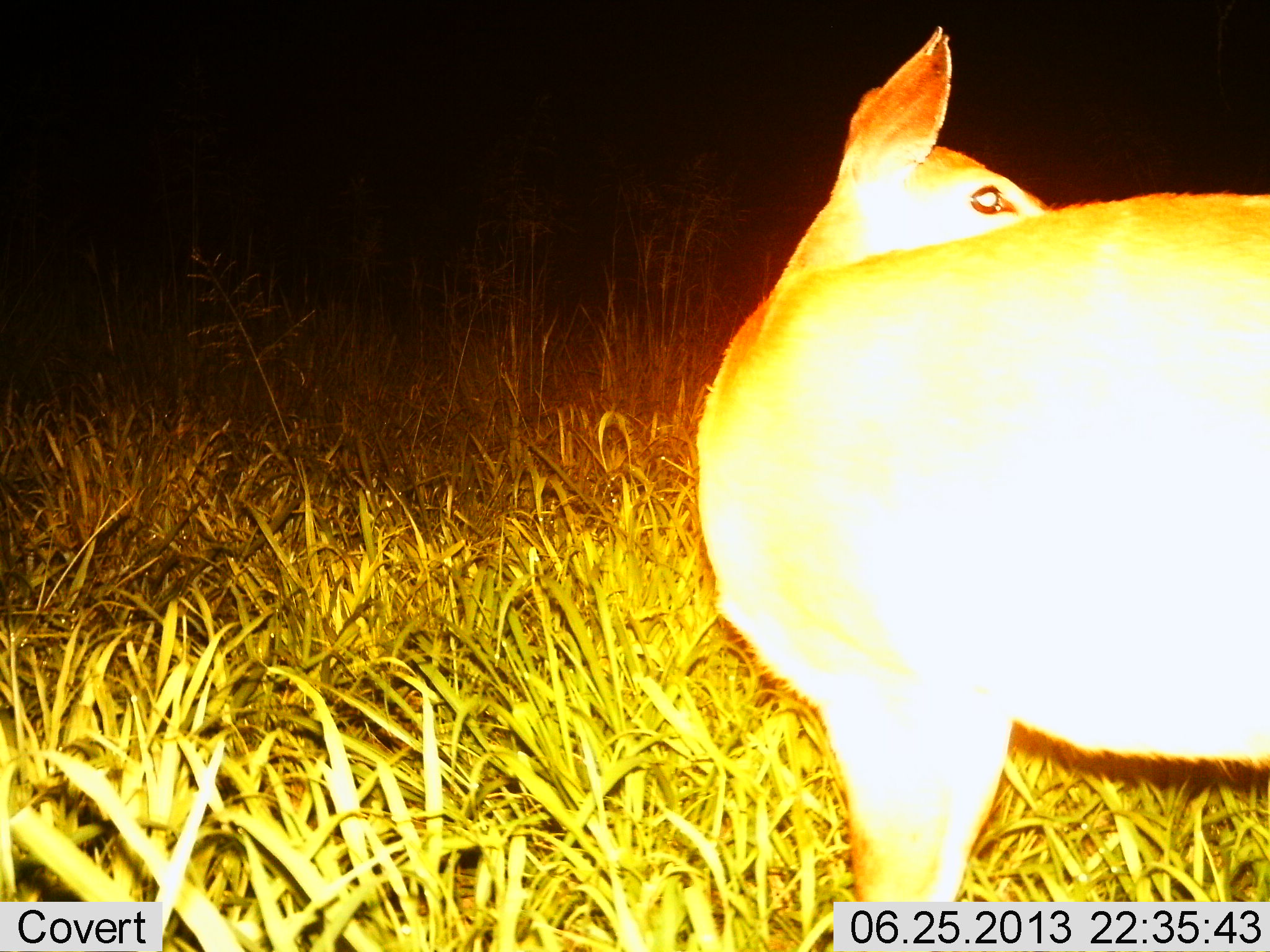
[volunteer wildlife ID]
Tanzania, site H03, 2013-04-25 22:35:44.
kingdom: Animalia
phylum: Chordata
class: Mammalia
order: Artiodactyla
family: Bovidae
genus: Redunca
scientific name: Redunca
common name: reedbuck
Reedbuck (Redunca), count 1. Behavior (volunteer vote fractions): standing 100%, resting 0%, moving 9%, interacting 0%. Young present (vote fraction): 0%. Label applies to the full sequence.